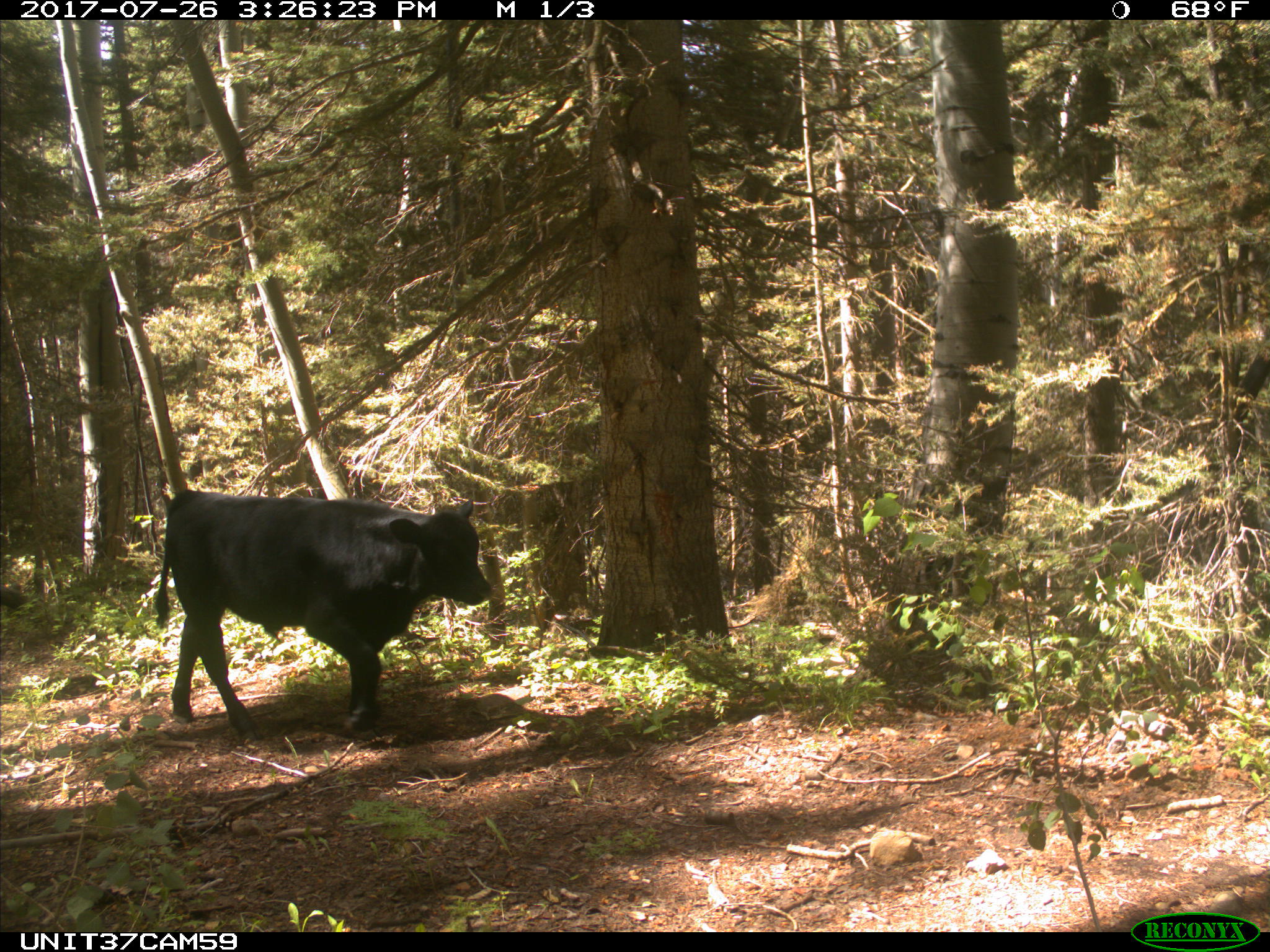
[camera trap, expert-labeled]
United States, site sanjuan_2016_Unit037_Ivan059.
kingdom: Animalia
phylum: Chordata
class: Mammalia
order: Artiodactyla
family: Bovidae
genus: Bos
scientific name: Bos taurus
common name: domestic cow